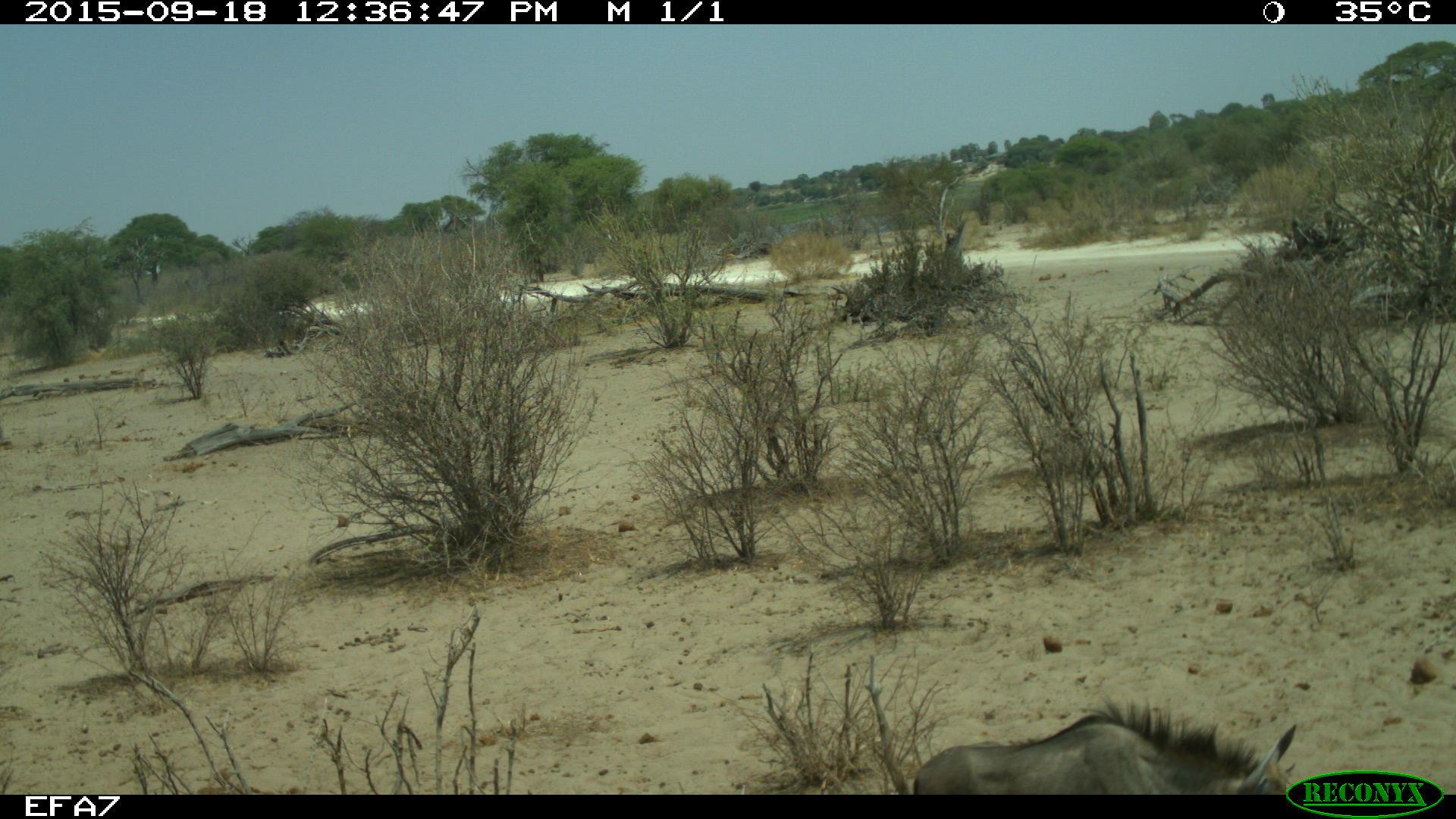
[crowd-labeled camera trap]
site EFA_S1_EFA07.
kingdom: Animalia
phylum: Chordata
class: Mammalia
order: Artiodactyla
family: Bovidae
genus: Connochaetes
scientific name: Connochaetes taurinus taurinus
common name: blue wildebeest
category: wildebeestblue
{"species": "wildebeestblue (blue wildebeest) (Connochaetes taurinus taurinus)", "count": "1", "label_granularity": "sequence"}